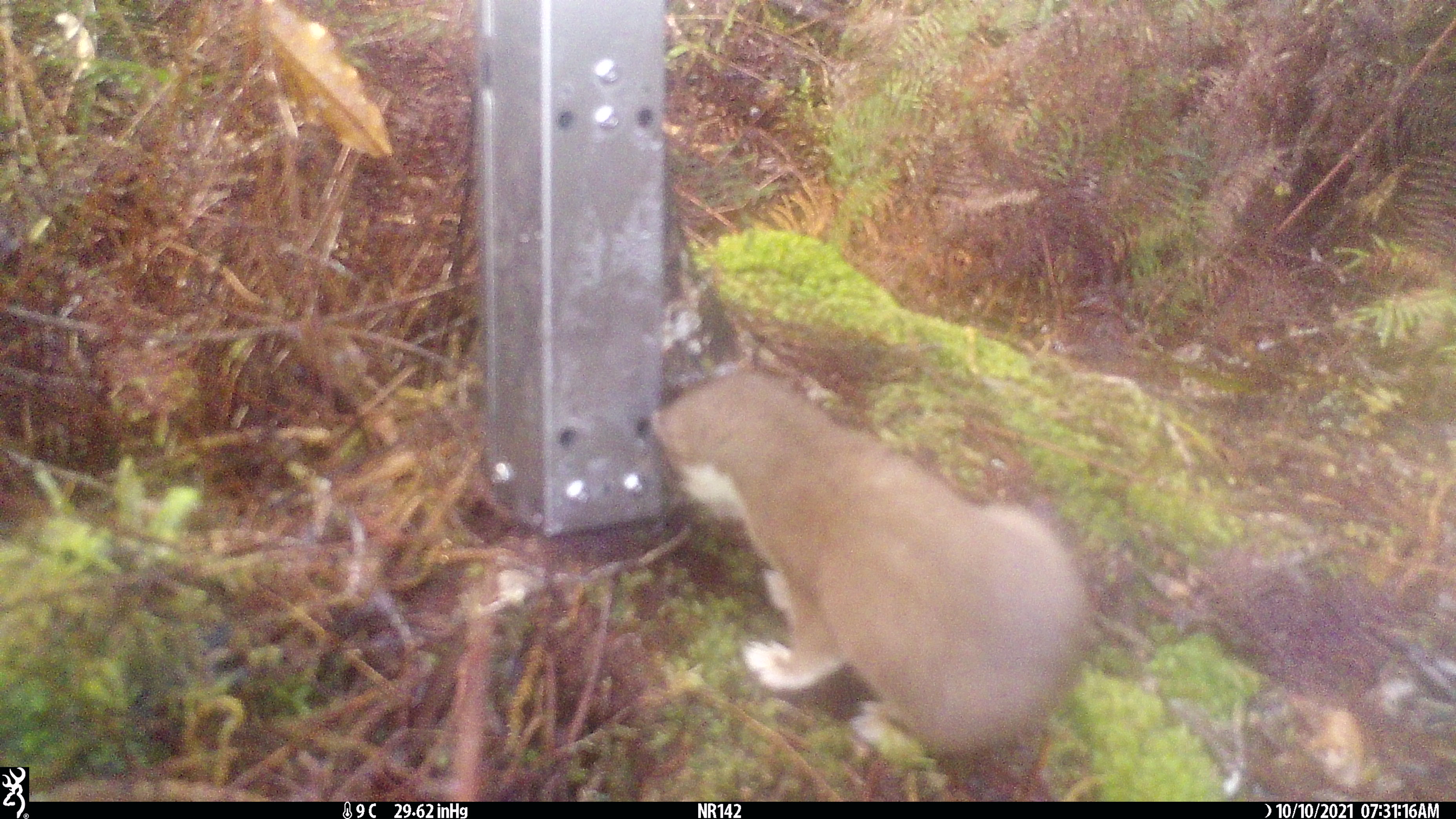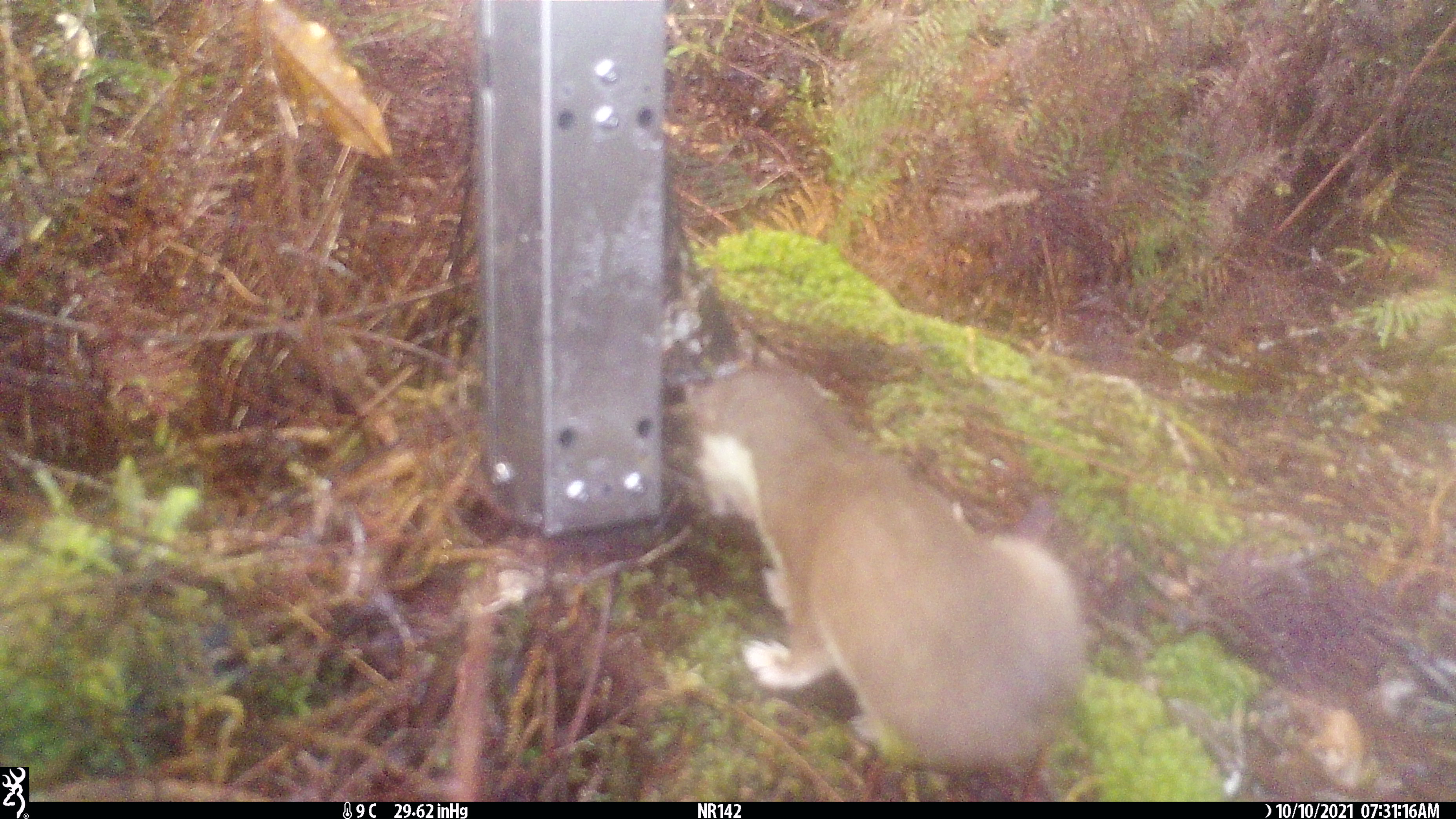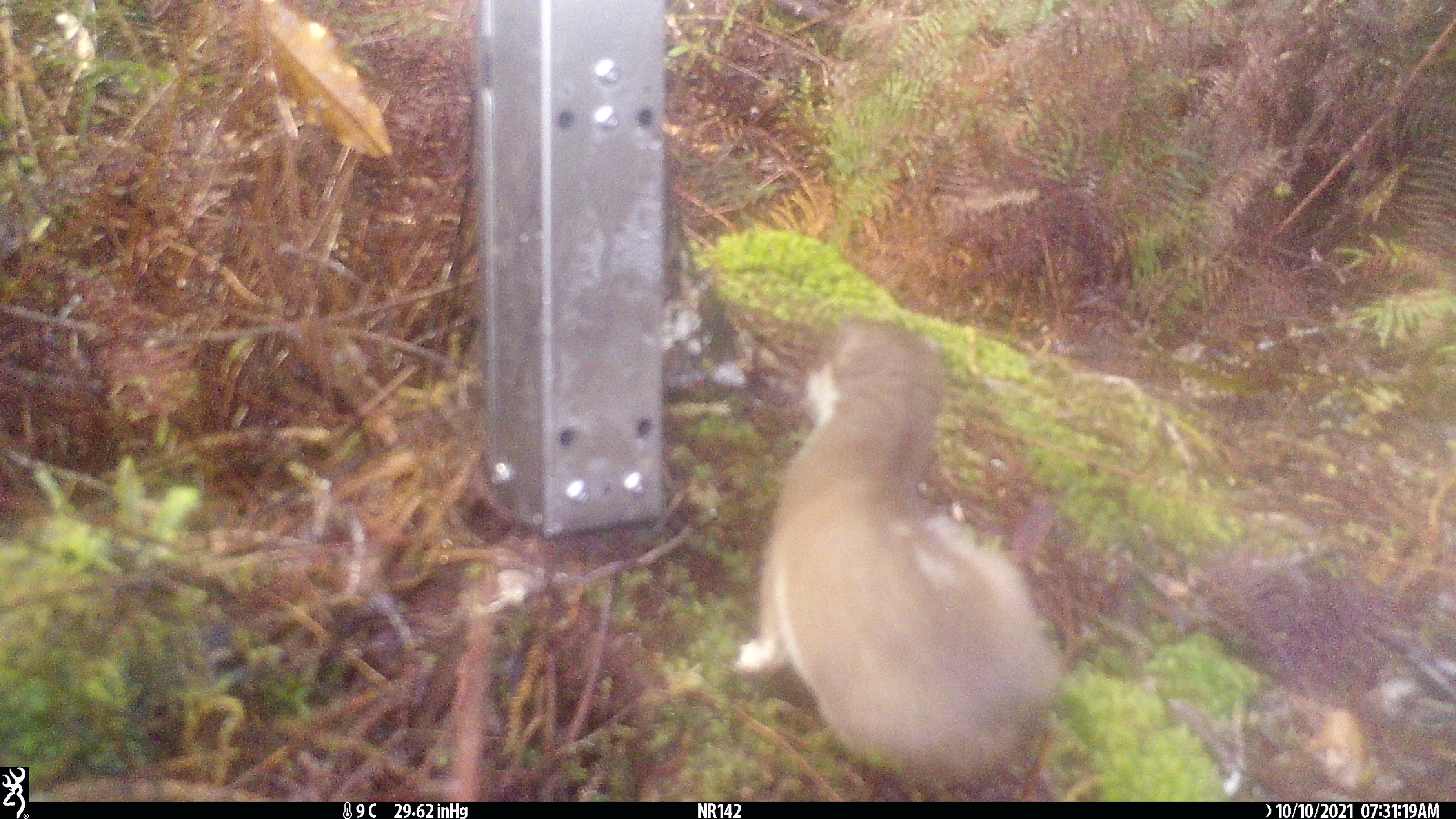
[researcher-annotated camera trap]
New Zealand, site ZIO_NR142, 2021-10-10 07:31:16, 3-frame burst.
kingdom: Animalia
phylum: Chordata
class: Mammalia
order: Carnivora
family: Mustelidae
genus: Mustela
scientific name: Mustela erminea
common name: stoat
Stoat (Mustela erminea).